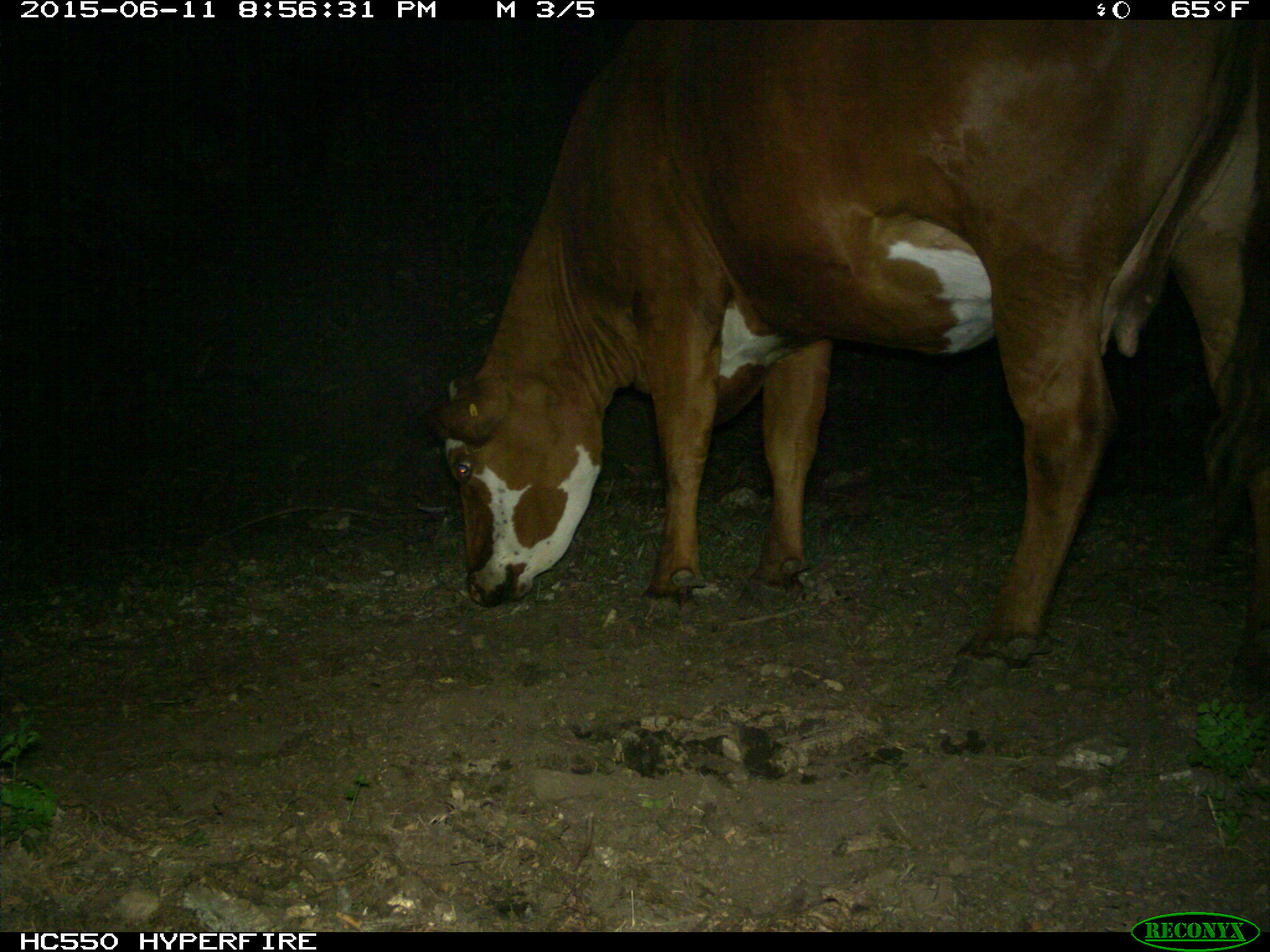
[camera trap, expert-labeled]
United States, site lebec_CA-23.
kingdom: Animalia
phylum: Chordata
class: Mammalia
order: Artiodactyla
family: Bovidae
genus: Bos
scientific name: Bos taurus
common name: domestic cow